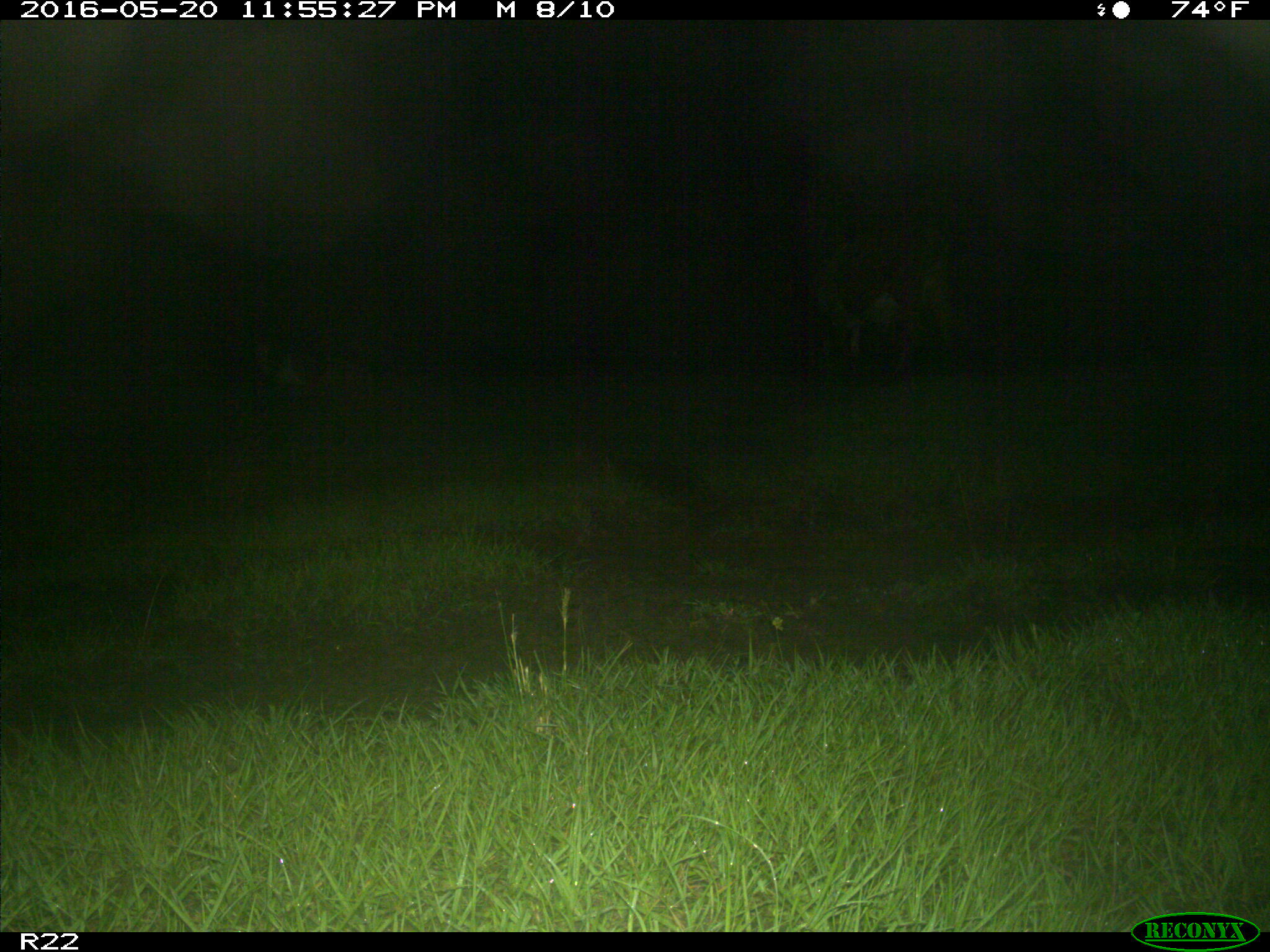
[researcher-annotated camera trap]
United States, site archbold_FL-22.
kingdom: Animalia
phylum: Chordata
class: Mammalia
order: Artiodactyla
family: Bovidae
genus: Bos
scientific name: Bos taurus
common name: domestic cow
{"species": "Bos taurus (domestic cow)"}